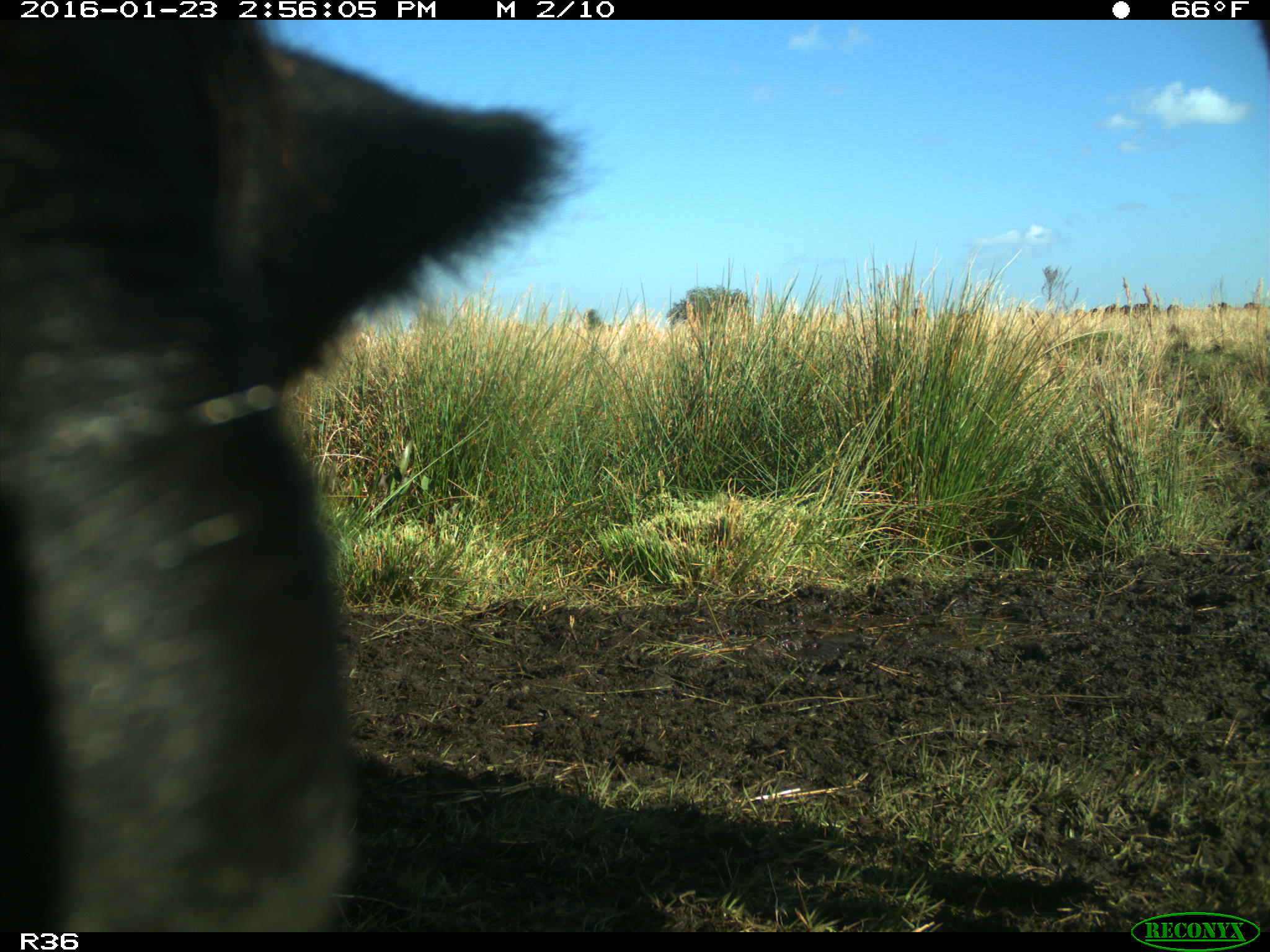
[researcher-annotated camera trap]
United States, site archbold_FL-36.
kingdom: Animalia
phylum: Chordata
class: Mammalia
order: Artiodactyla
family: Bovidae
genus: Bos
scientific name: Bos taurus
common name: domestic cow